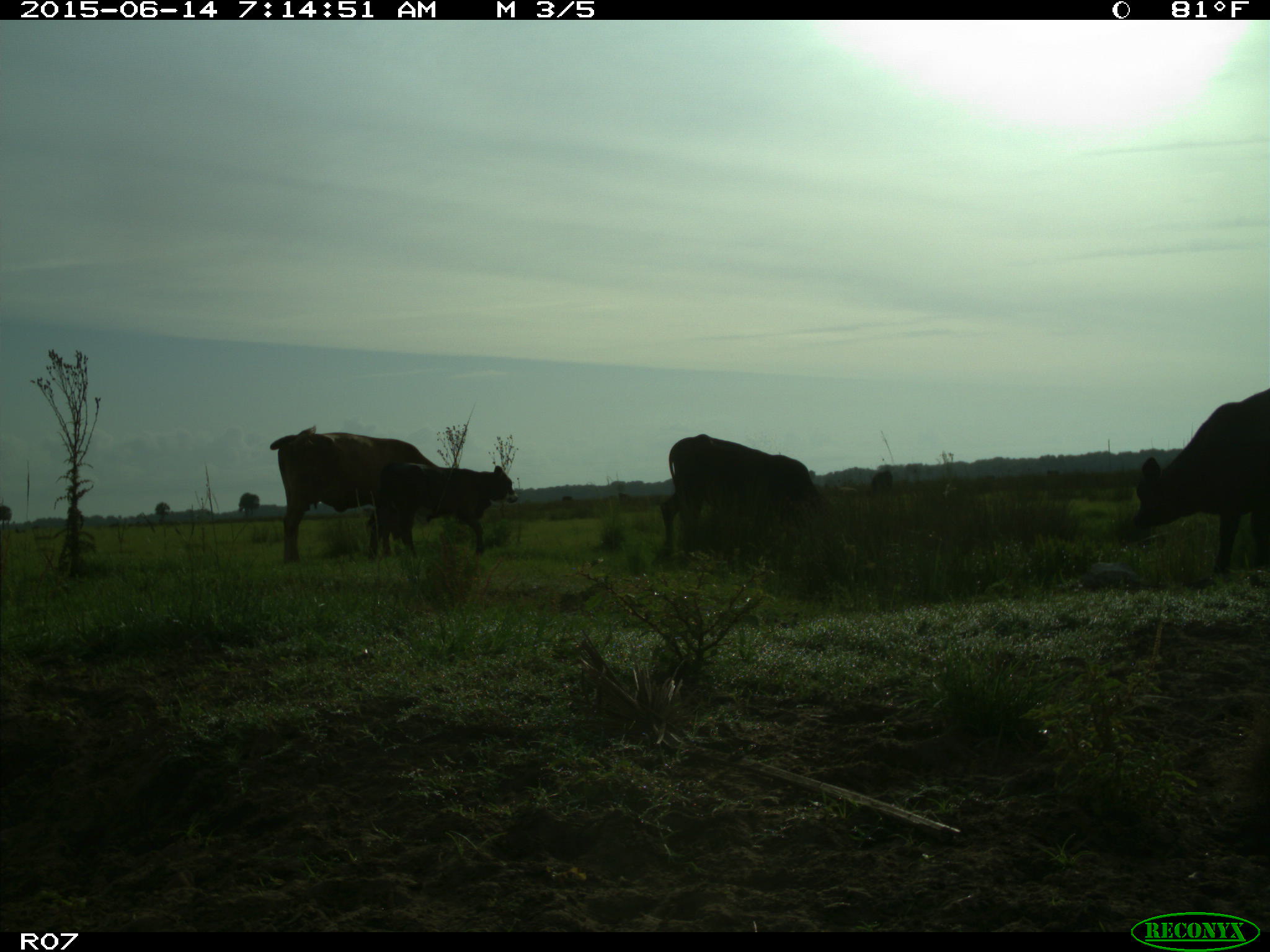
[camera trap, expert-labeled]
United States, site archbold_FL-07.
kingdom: Animalia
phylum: Chordata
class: Mammalia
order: Artiodactyla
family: Bovidae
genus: Bos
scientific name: Bos taurus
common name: domestic cow